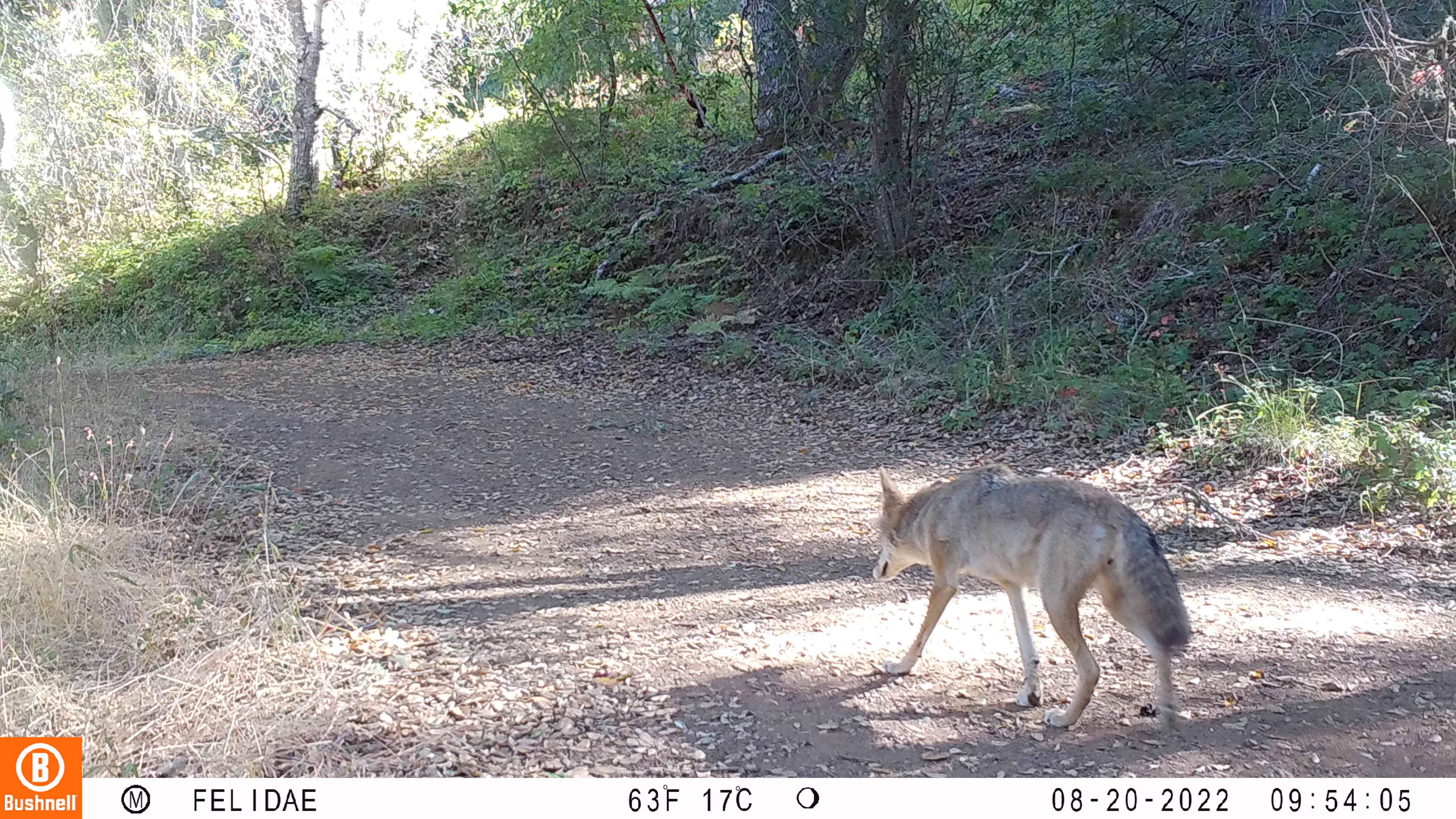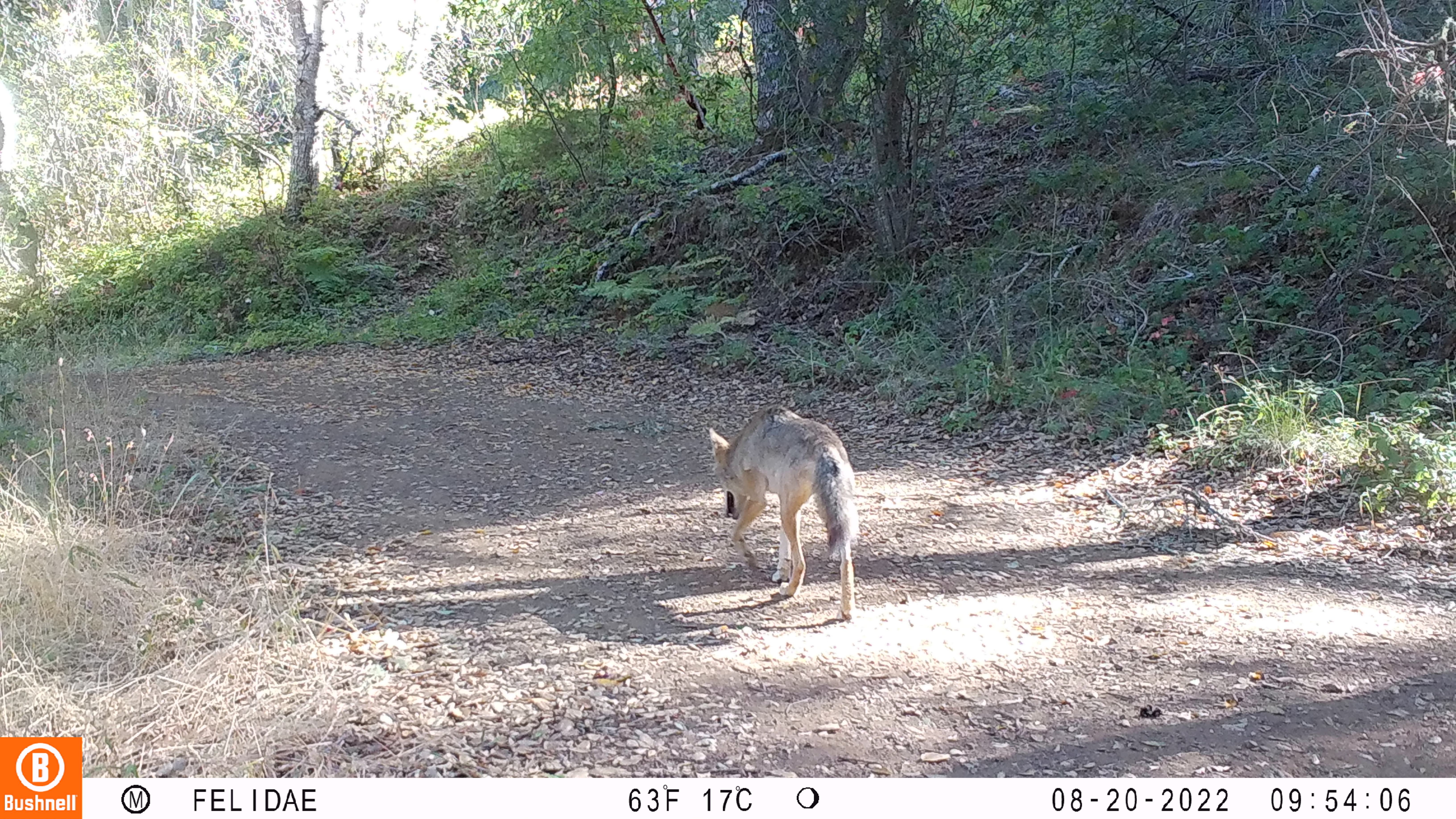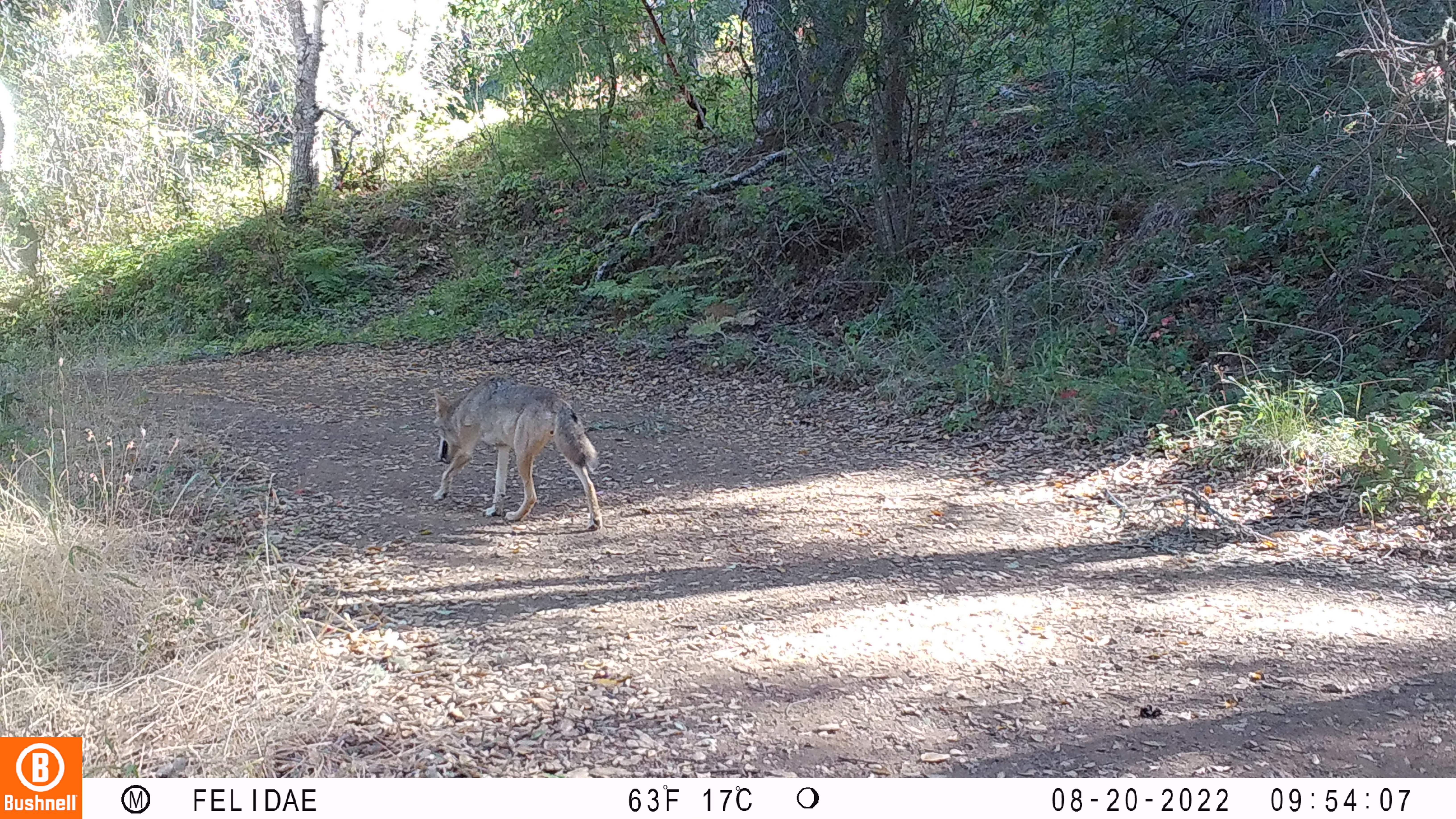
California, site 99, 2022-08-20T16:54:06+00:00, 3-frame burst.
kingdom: Animalia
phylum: Chordata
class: Mammalia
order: Carnivora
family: Canidae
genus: Canis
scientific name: Canis latrans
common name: coyote